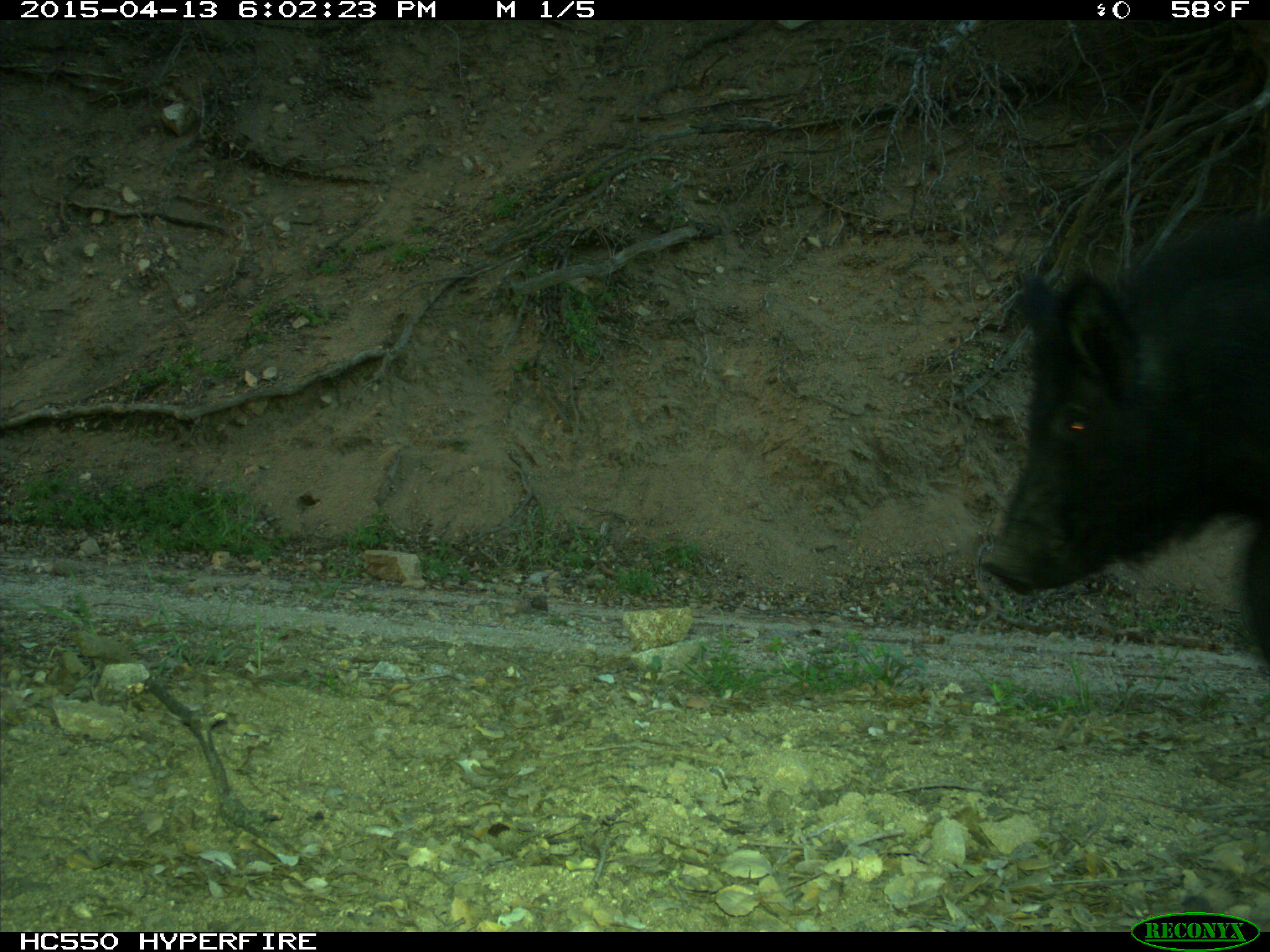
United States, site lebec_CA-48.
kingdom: Animalia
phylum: Chordata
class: Mammalia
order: Artiodactyla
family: Suidae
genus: Sus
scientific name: Sus scrofa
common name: wild boar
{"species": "Sus scrofa (wild boar)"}